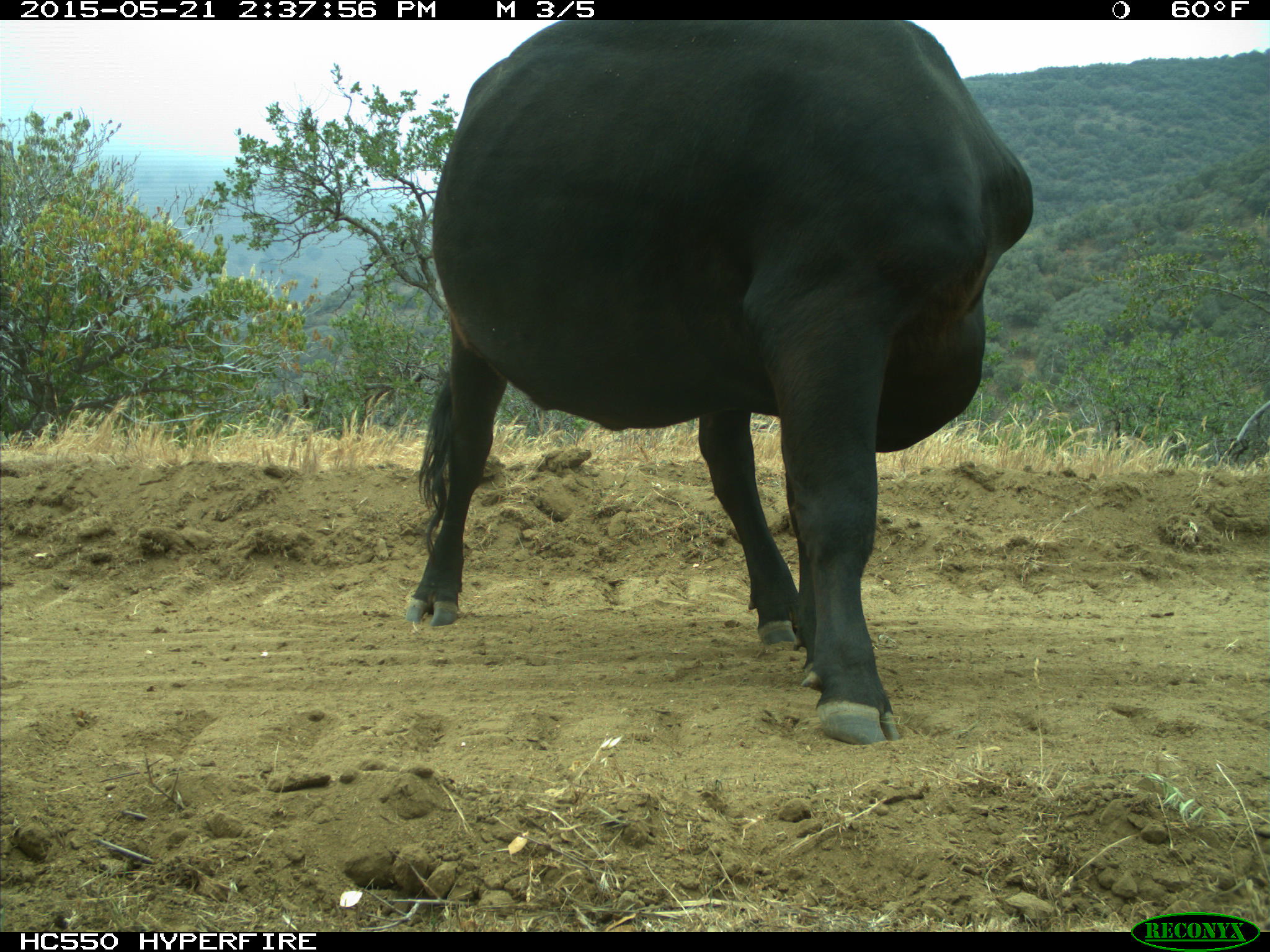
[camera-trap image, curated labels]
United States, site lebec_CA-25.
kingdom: Animalia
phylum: Chordata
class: Mammalia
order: Artiodactyla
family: Bovidae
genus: Bos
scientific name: Bos taurus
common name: domestic cow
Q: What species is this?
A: Bos taurus (domestic cow).